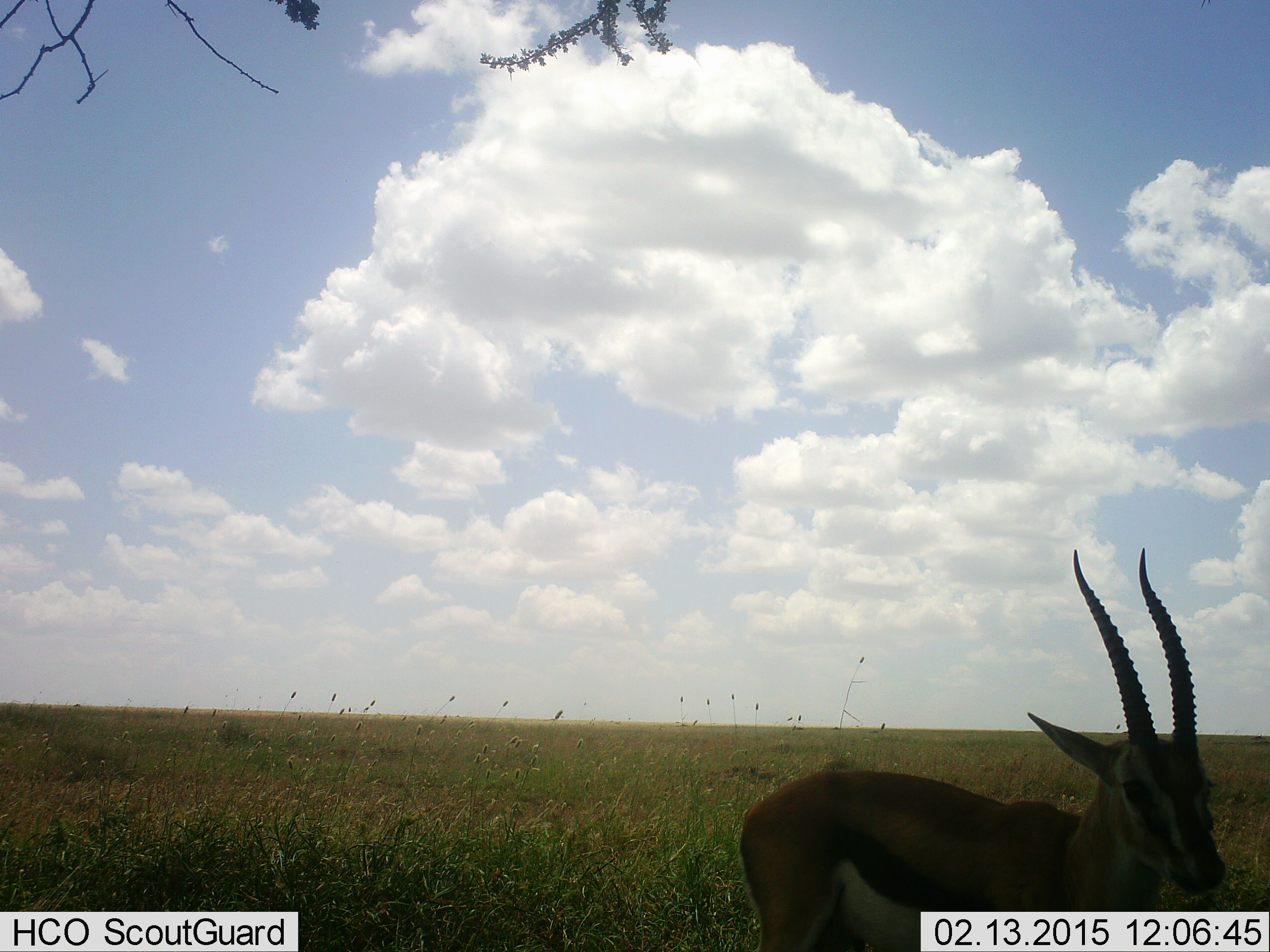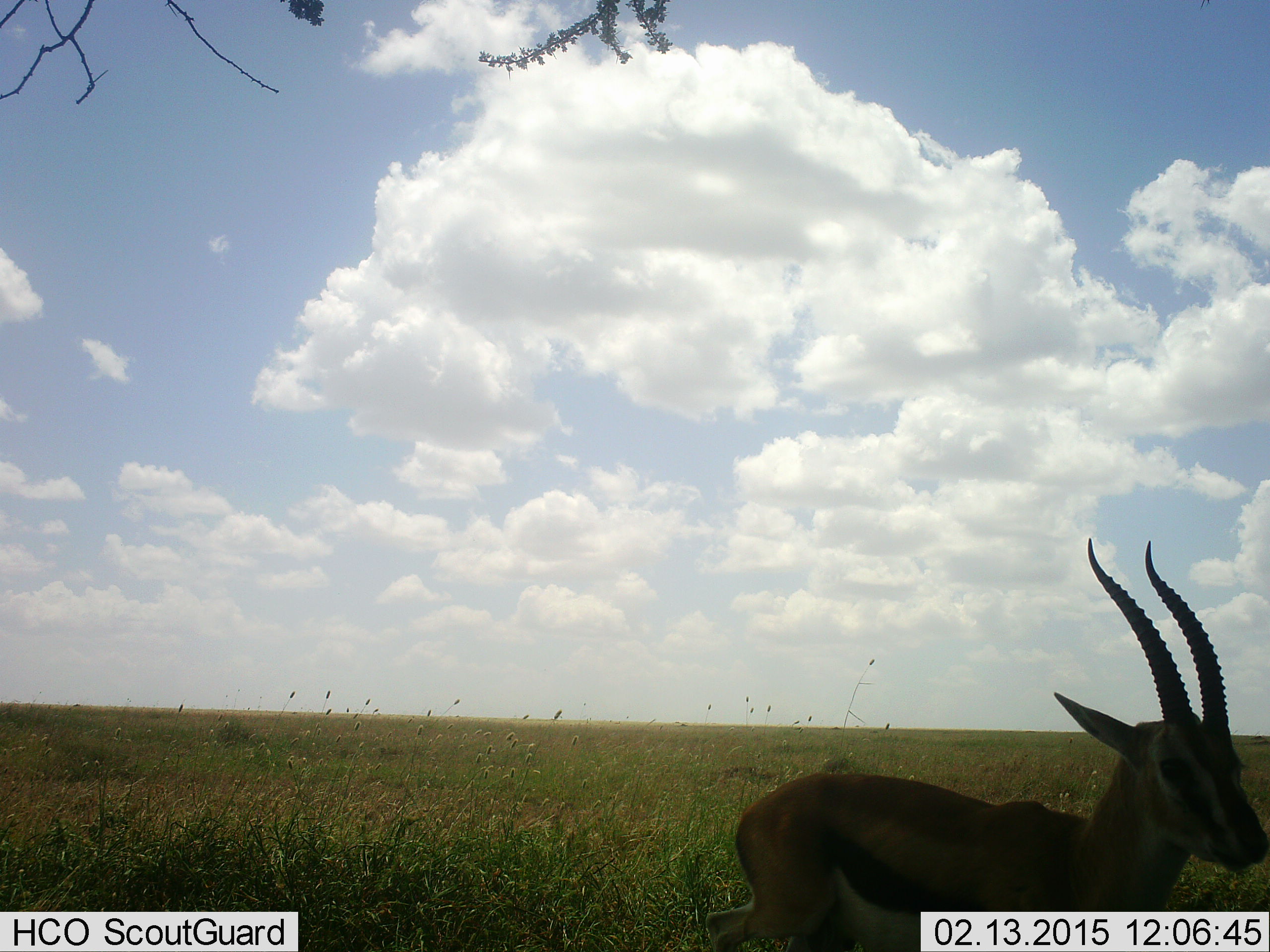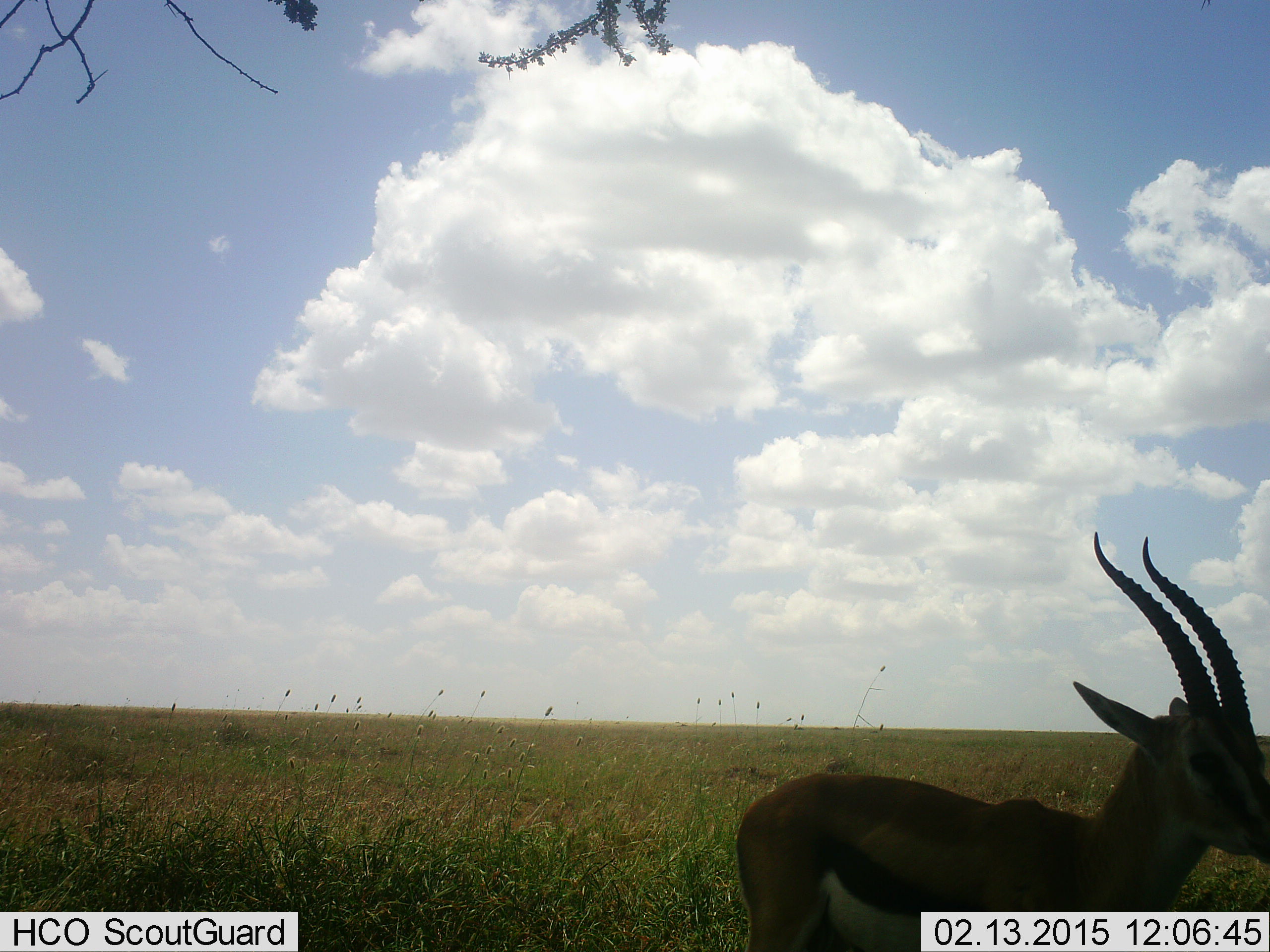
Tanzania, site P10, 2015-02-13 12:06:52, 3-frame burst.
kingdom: Animalia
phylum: Chordata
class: Mammalia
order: Artiodactyla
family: Bovidae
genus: Eudorcas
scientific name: Eudorcas thomsonii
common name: thomson's gazelle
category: gazellethomsons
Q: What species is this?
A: Gazellethomsons (thomson's gazelle) (Eudorcas thomsonii).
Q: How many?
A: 1.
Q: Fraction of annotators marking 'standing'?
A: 90%.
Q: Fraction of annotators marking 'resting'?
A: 0%.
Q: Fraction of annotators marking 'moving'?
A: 10%.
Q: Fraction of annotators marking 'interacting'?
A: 0%.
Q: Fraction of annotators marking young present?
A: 0%.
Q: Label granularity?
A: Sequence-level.